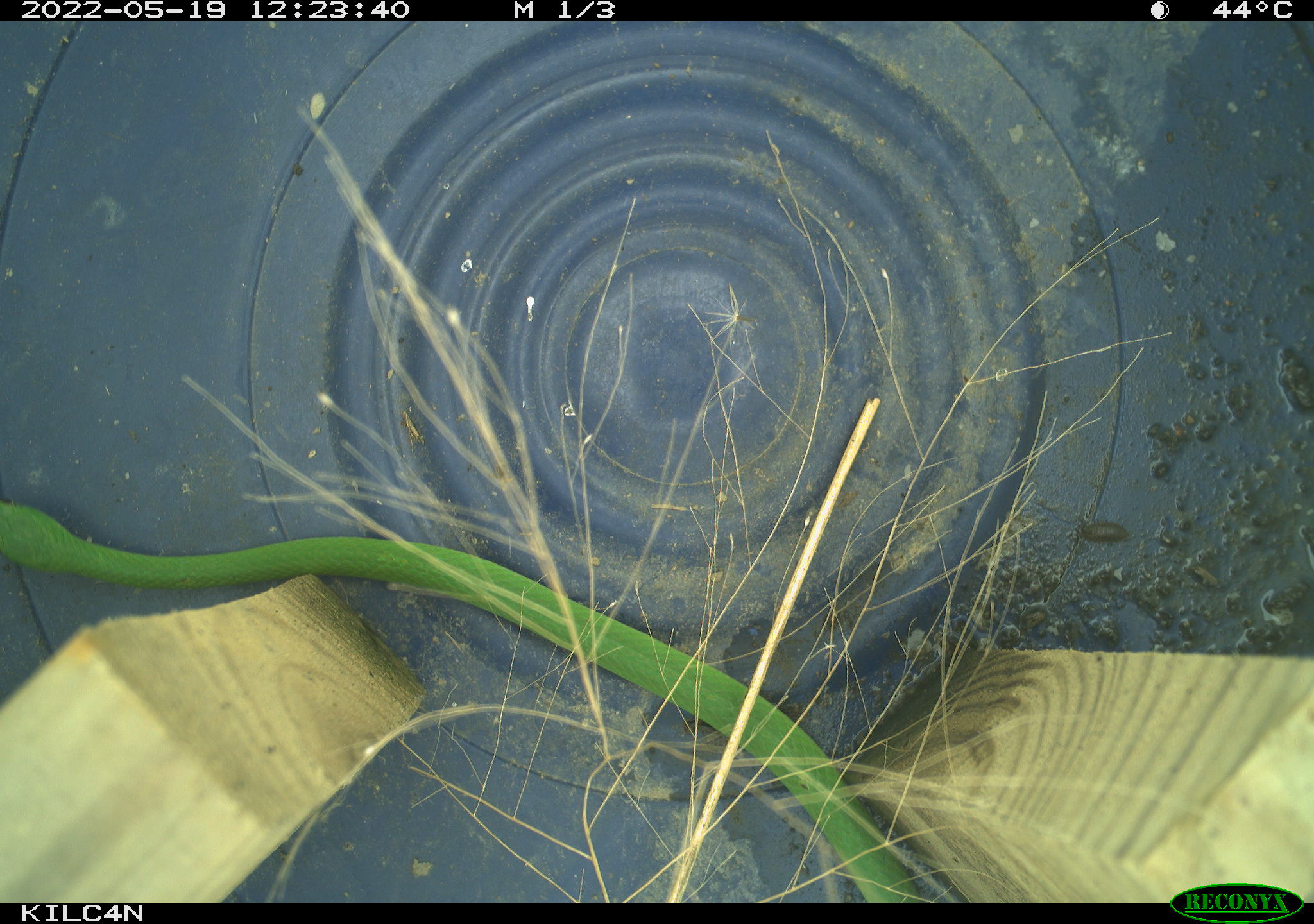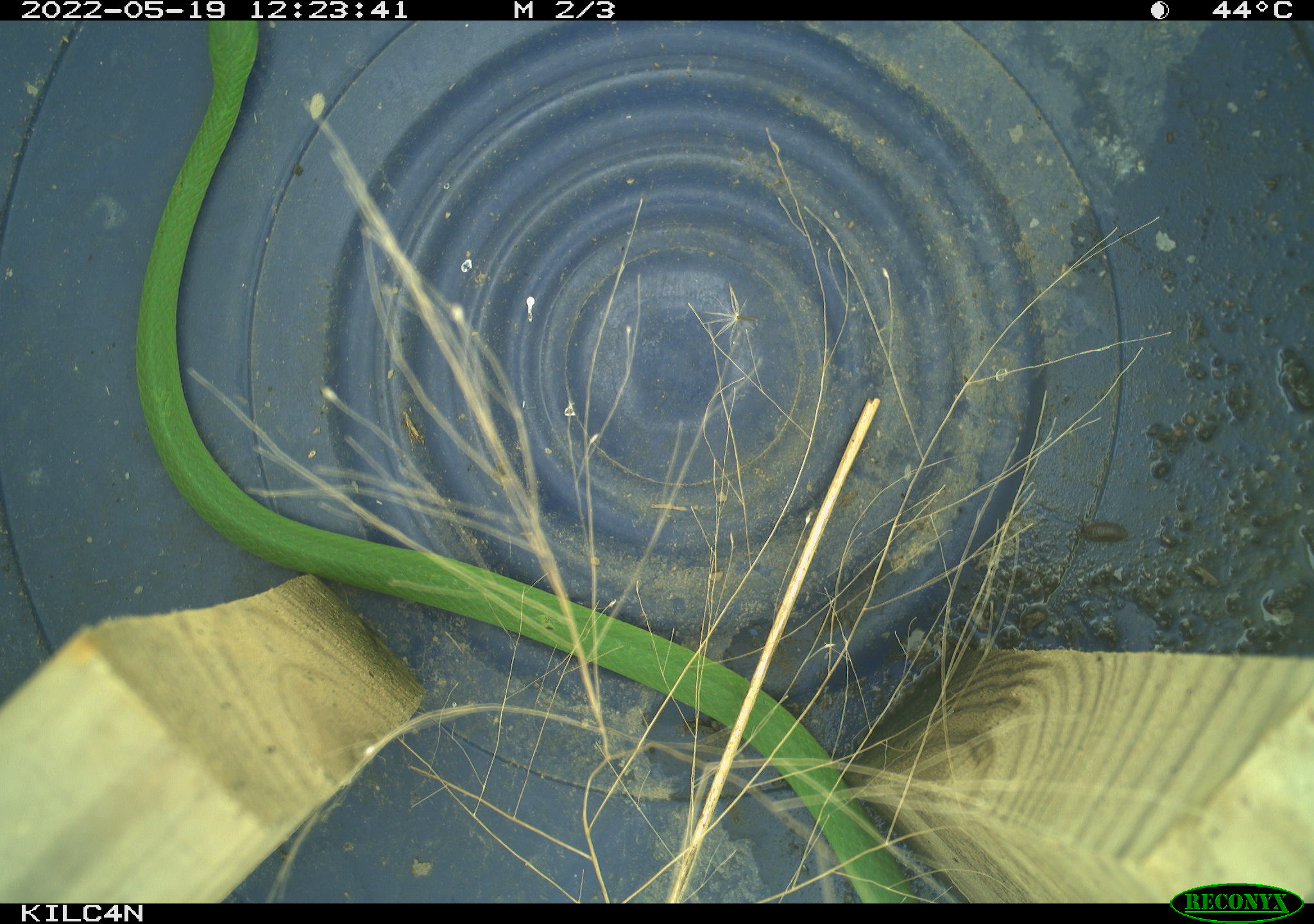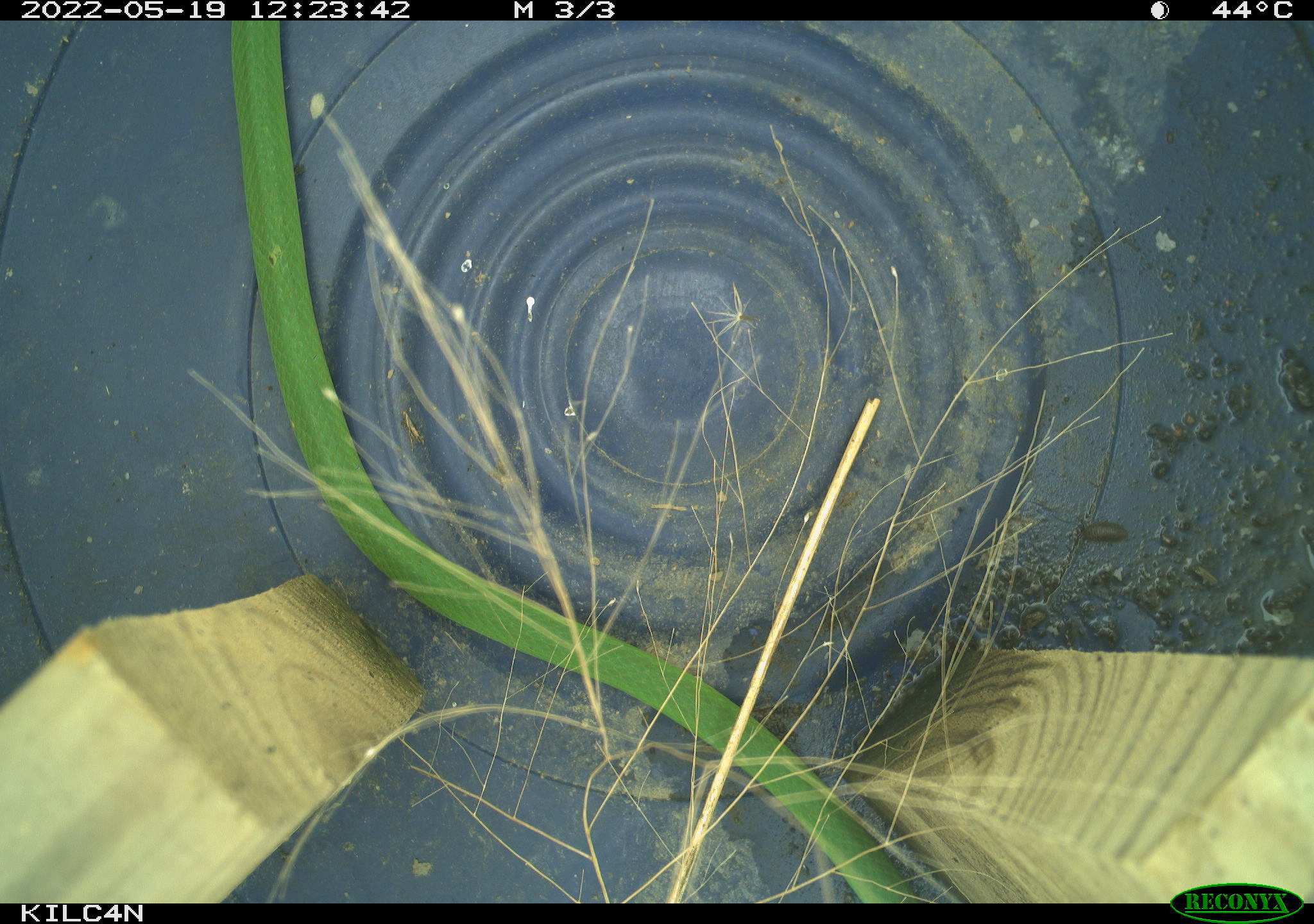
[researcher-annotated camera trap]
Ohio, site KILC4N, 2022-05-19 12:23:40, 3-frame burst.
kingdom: Animalia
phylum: Chordata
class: Reptilia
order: Squamata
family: Colubridae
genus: Opheodrys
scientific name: Opheodrys vernalis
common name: smooth greensnake